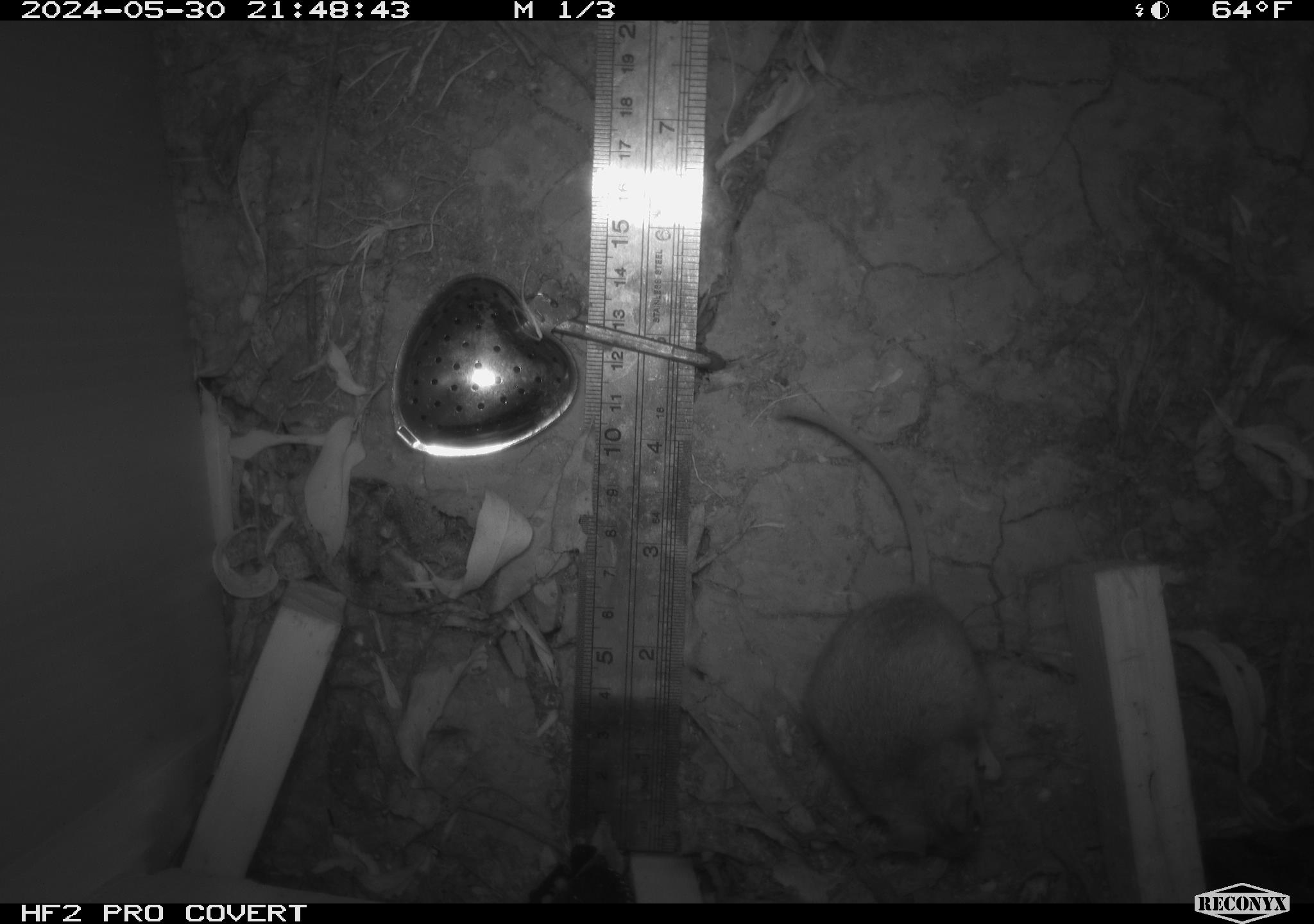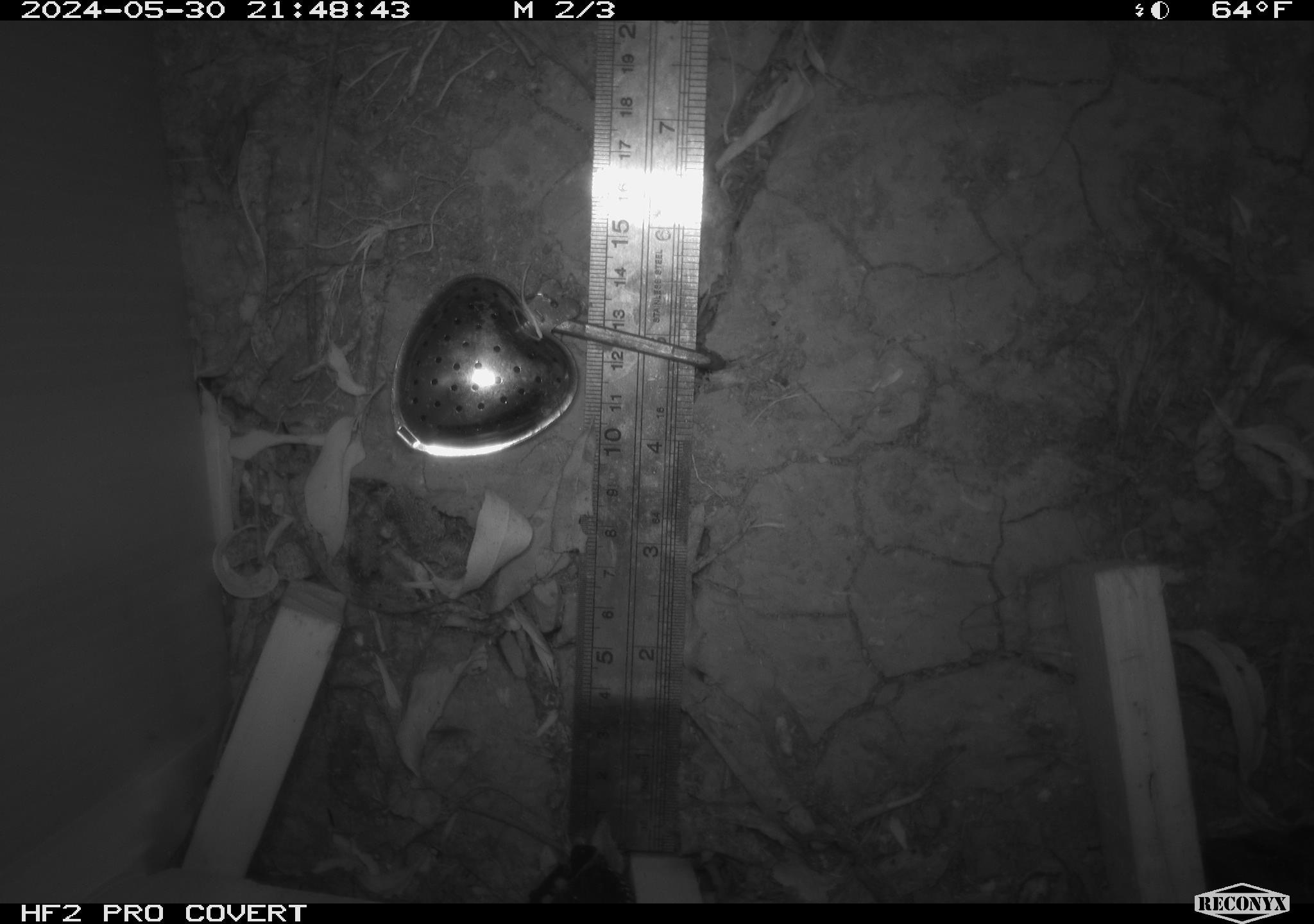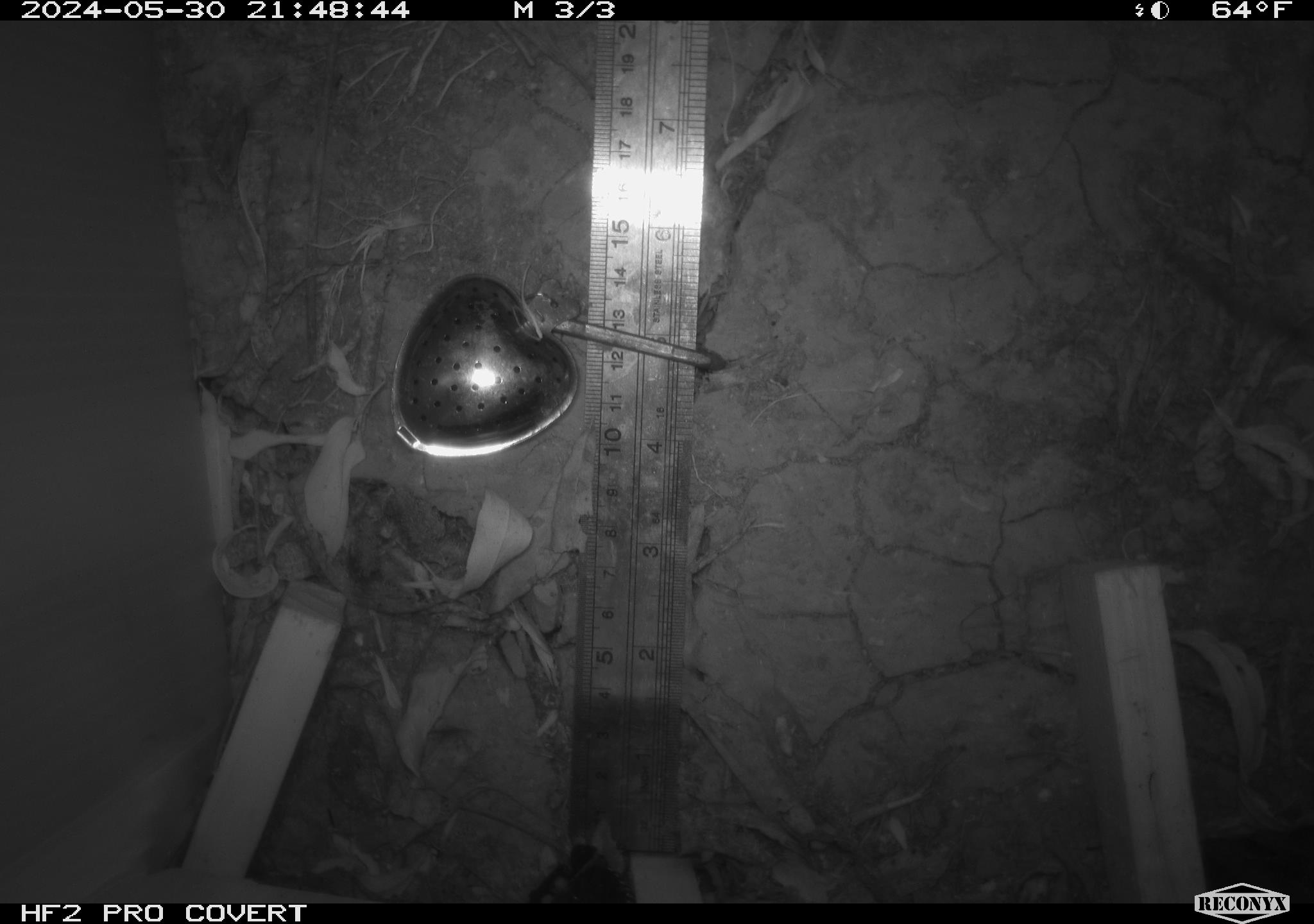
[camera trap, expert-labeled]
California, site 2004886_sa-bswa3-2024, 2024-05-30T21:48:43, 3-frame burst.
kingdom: Animalia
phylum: Chordata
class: Mammalia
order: Rodentia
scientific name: Rodentia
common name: mouse species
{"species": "mouse species (Rodentia)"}